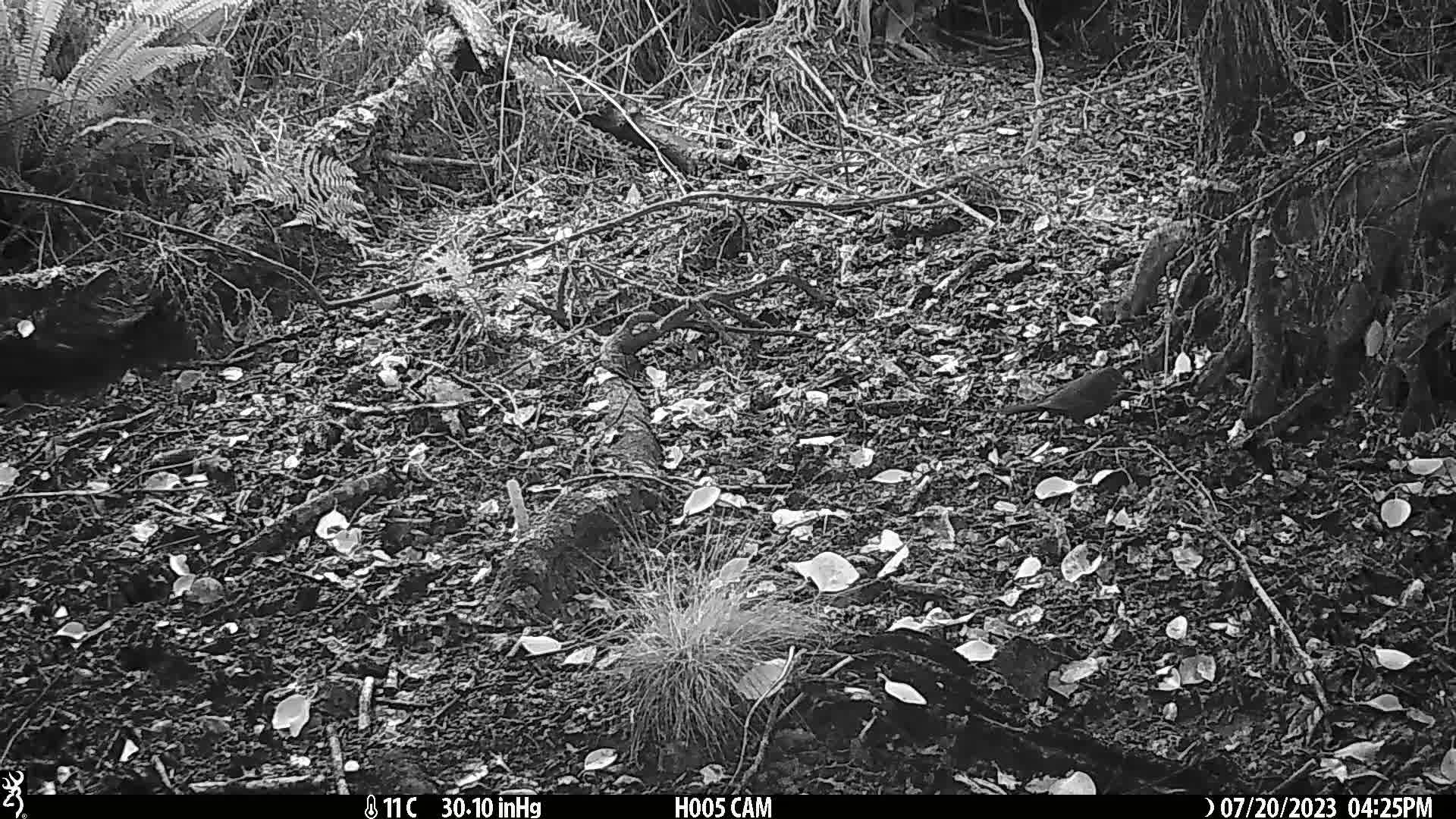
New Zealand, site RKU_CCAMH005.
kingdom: Animalia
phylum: Chordata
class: Aves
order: Passeriformes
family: Turdidae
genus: Turdus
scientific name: Turdus merula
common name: eurasian blackbird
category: blackbird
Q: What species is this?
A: Blackbird (eurasian blackbird) (Turdus merula).